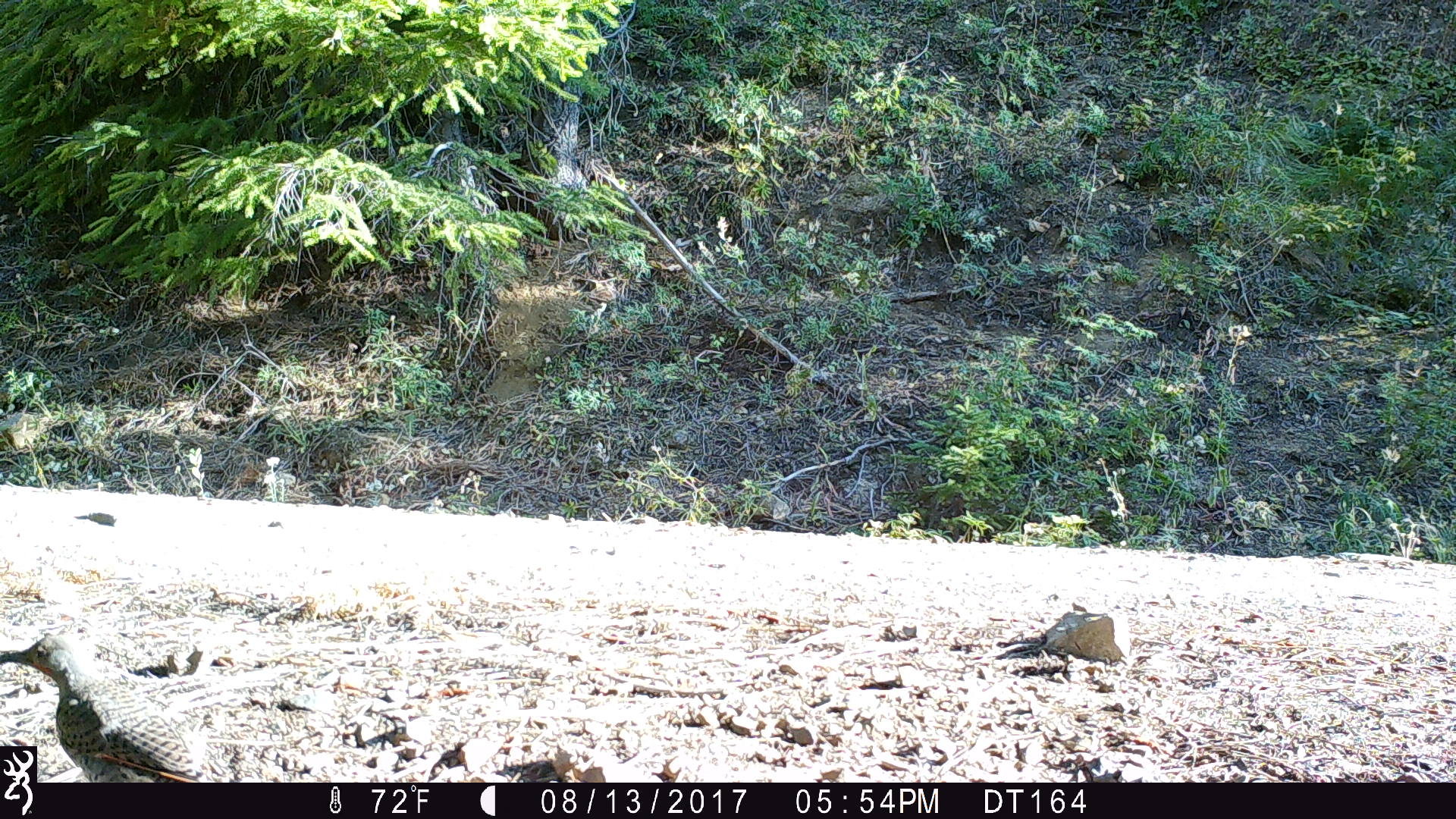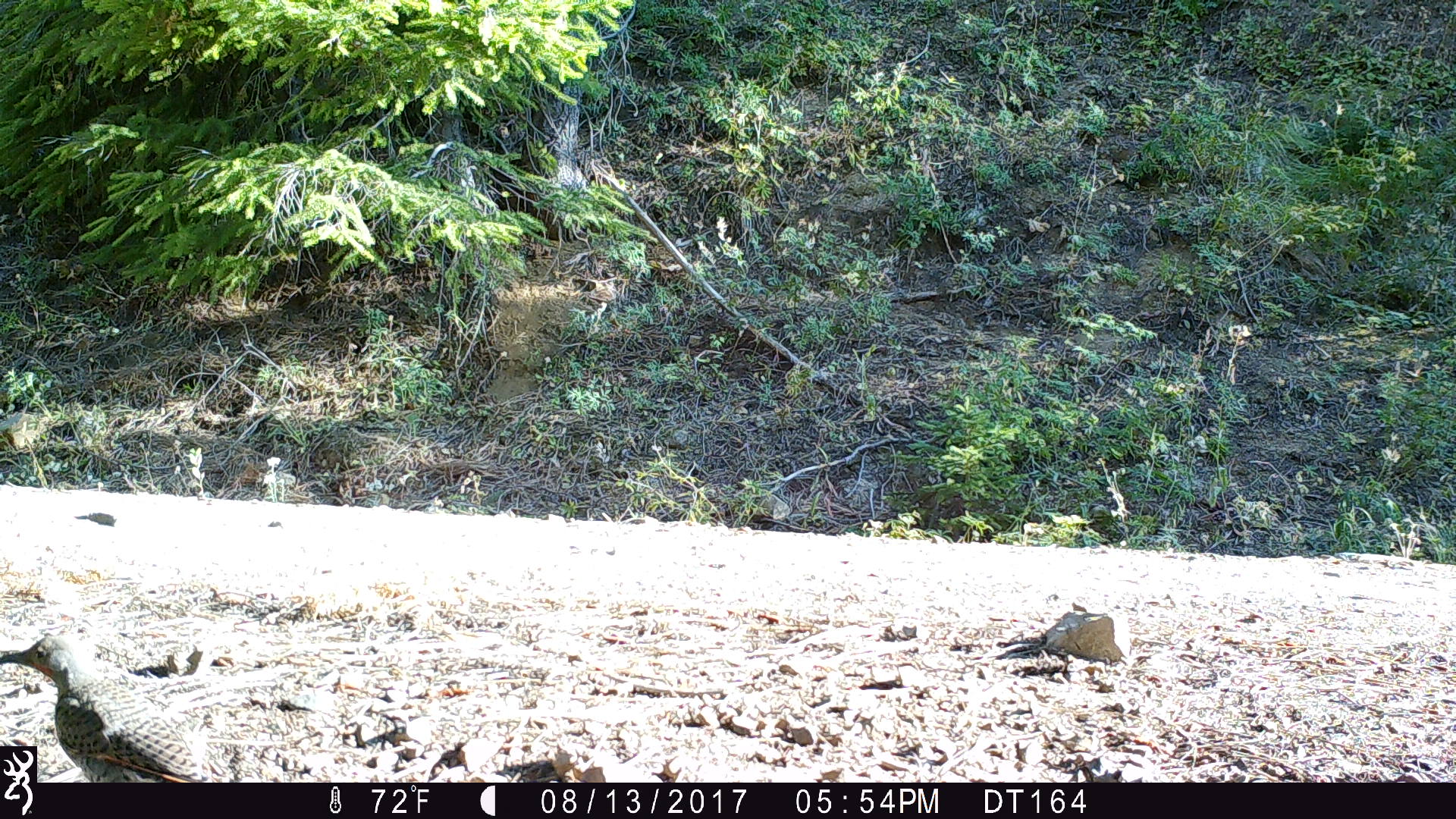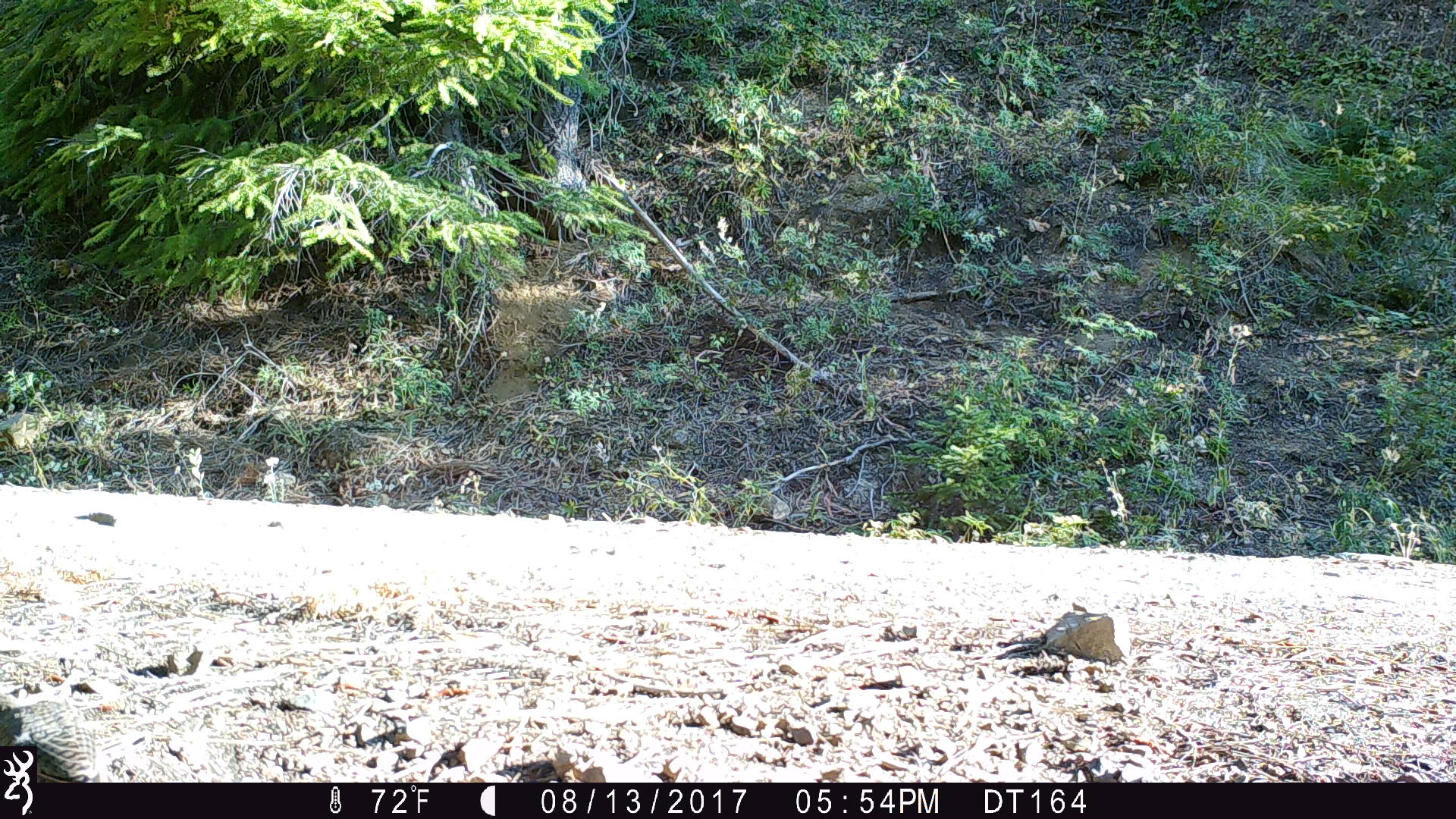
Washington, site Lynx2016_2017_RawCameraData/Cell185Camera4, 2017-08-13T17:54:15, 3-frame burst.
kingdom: Animalia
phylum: Chordata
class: Aves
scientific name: Aves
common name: birds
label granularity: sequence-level